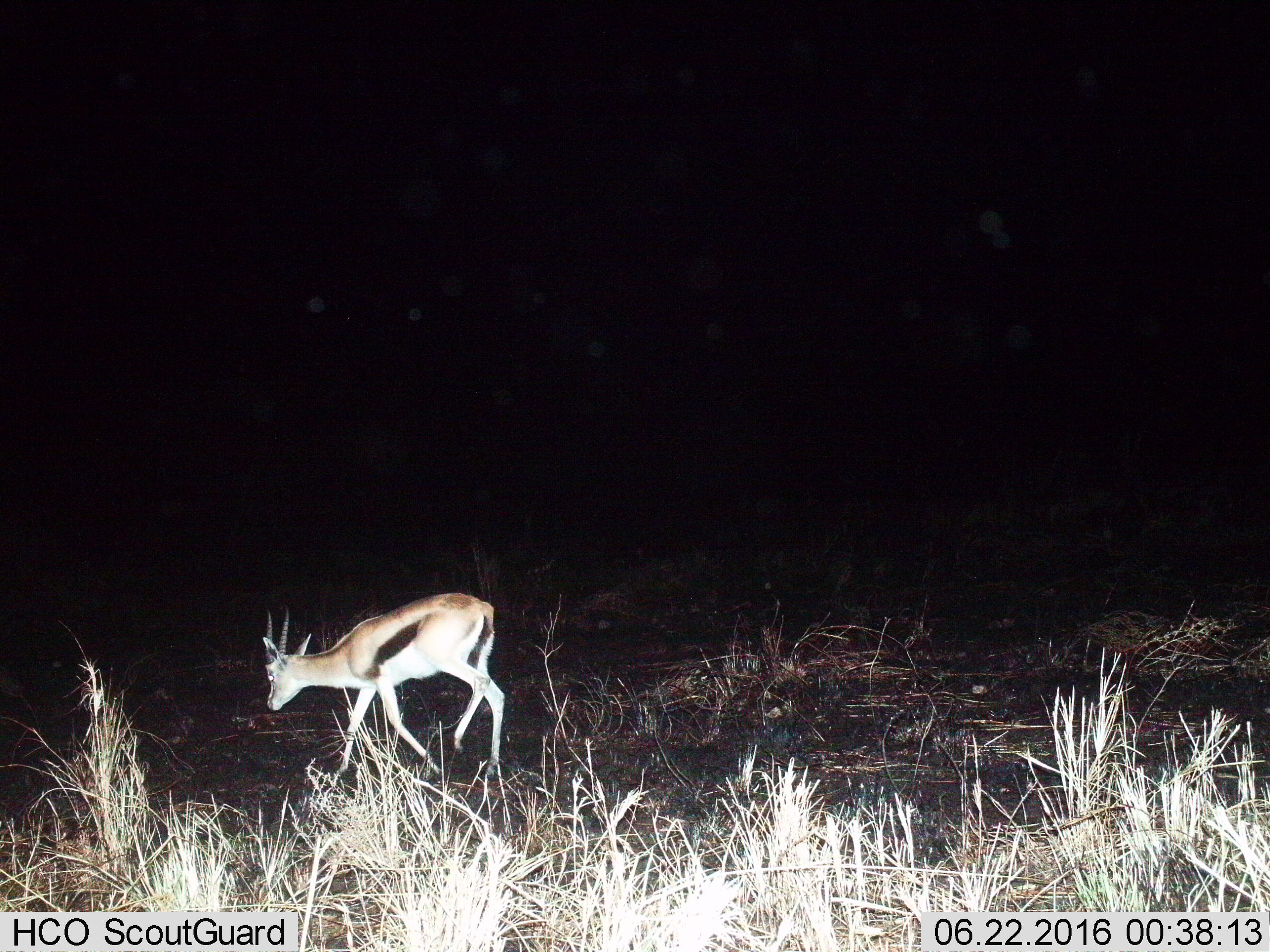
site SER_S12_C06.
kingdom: Animalia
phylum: Chordata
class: Mammalia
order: Artiodactyla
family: Bovidae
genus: Eudorcas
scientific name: Eudorcas thomsonii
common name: thomson's gazelle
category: gazellethomsons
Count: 1.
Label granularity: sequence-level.